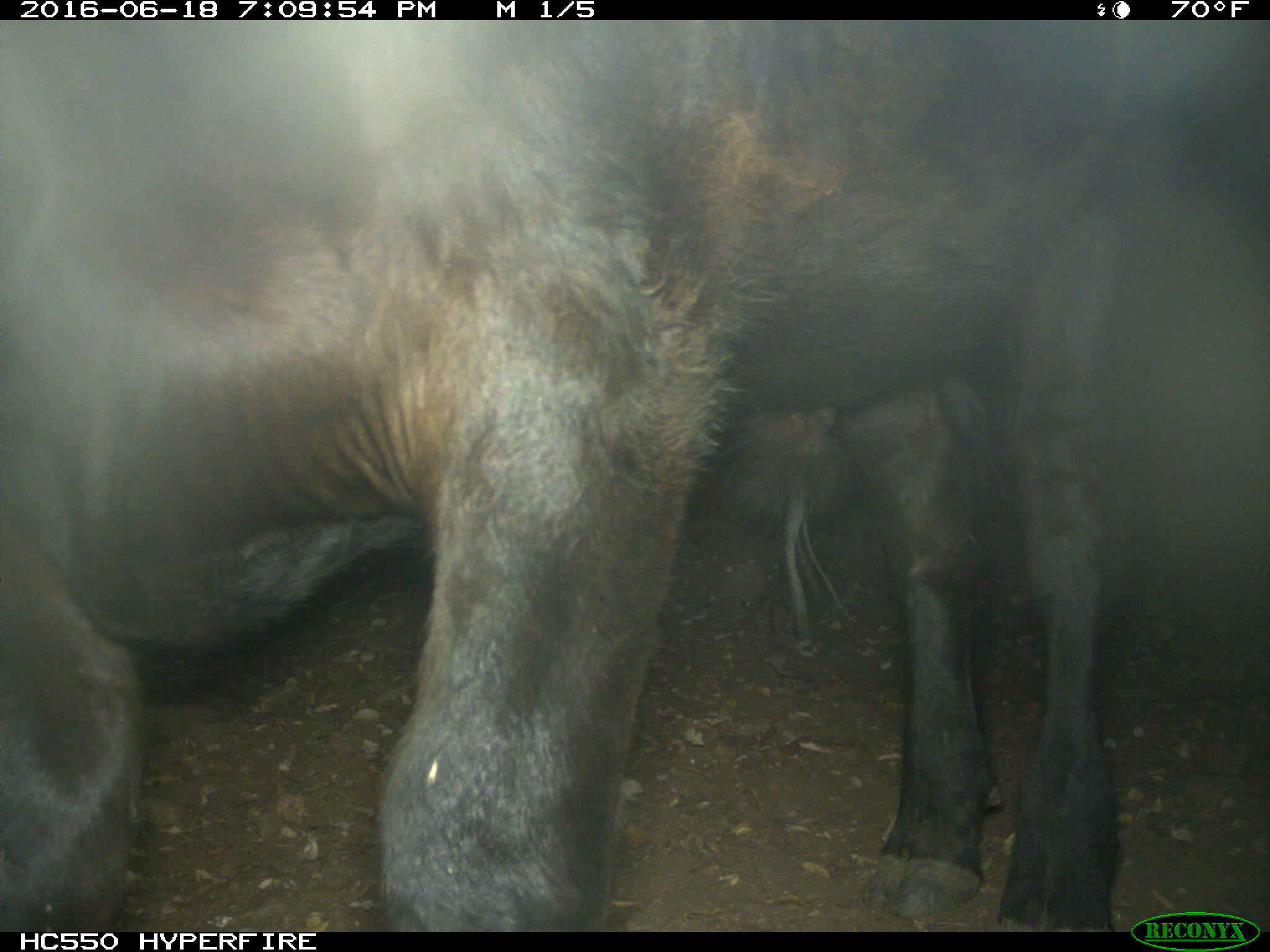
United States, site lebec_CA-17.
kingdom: Animalia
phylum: Chordata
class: Mammalia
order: Artiodactyla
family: Bovidae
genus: Bos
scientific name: Bos taurus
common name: domestic cow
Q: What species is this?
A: Bos taurus (domestic cow).